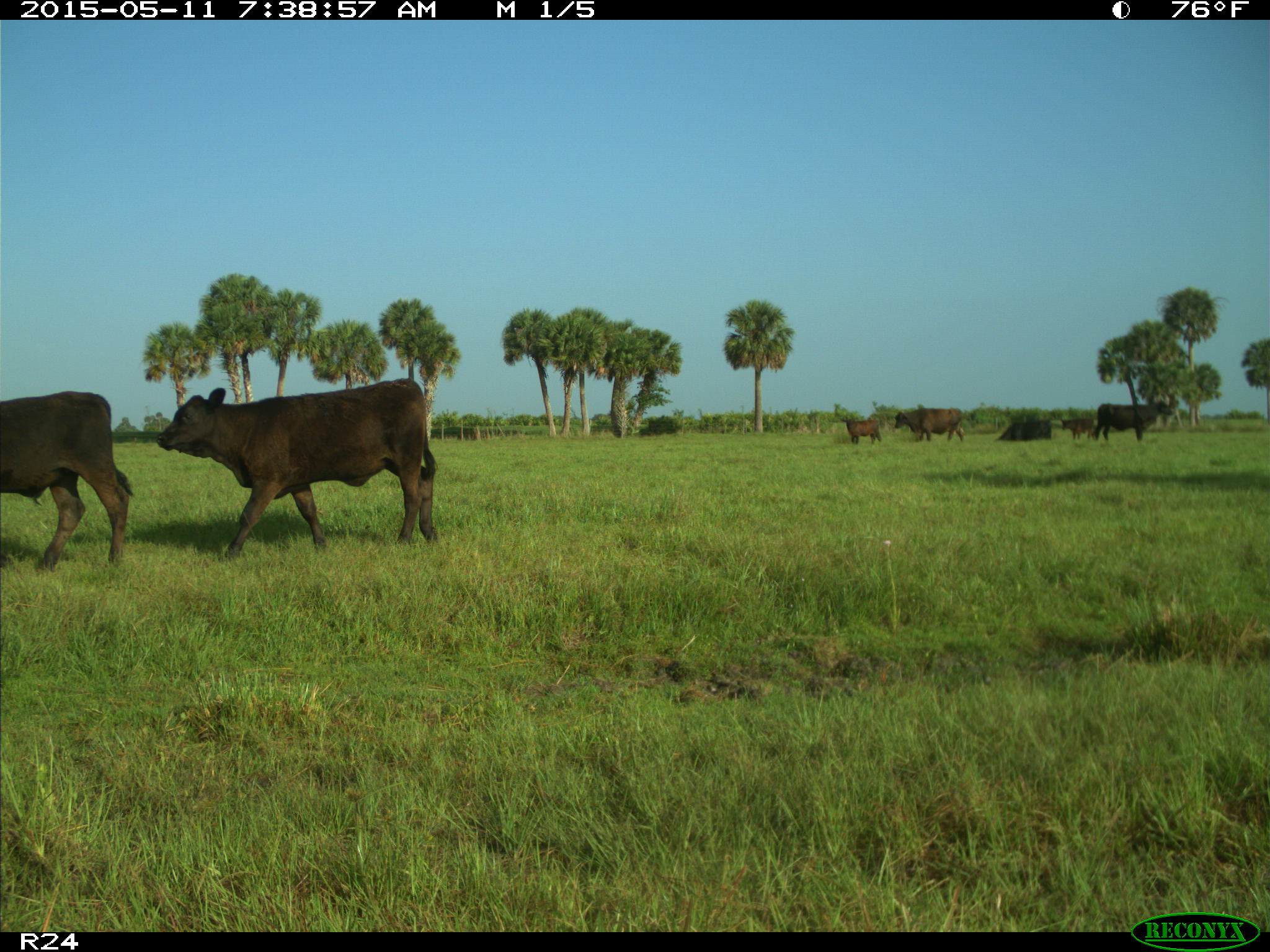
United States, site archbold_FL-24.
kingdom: Animalia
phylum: Chordata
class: Mammalia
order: Artiodactyla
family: Bovidae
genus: Bos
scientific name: Bos taurus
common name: domestic cow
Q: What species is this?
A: Bos taurus (domestic cow).